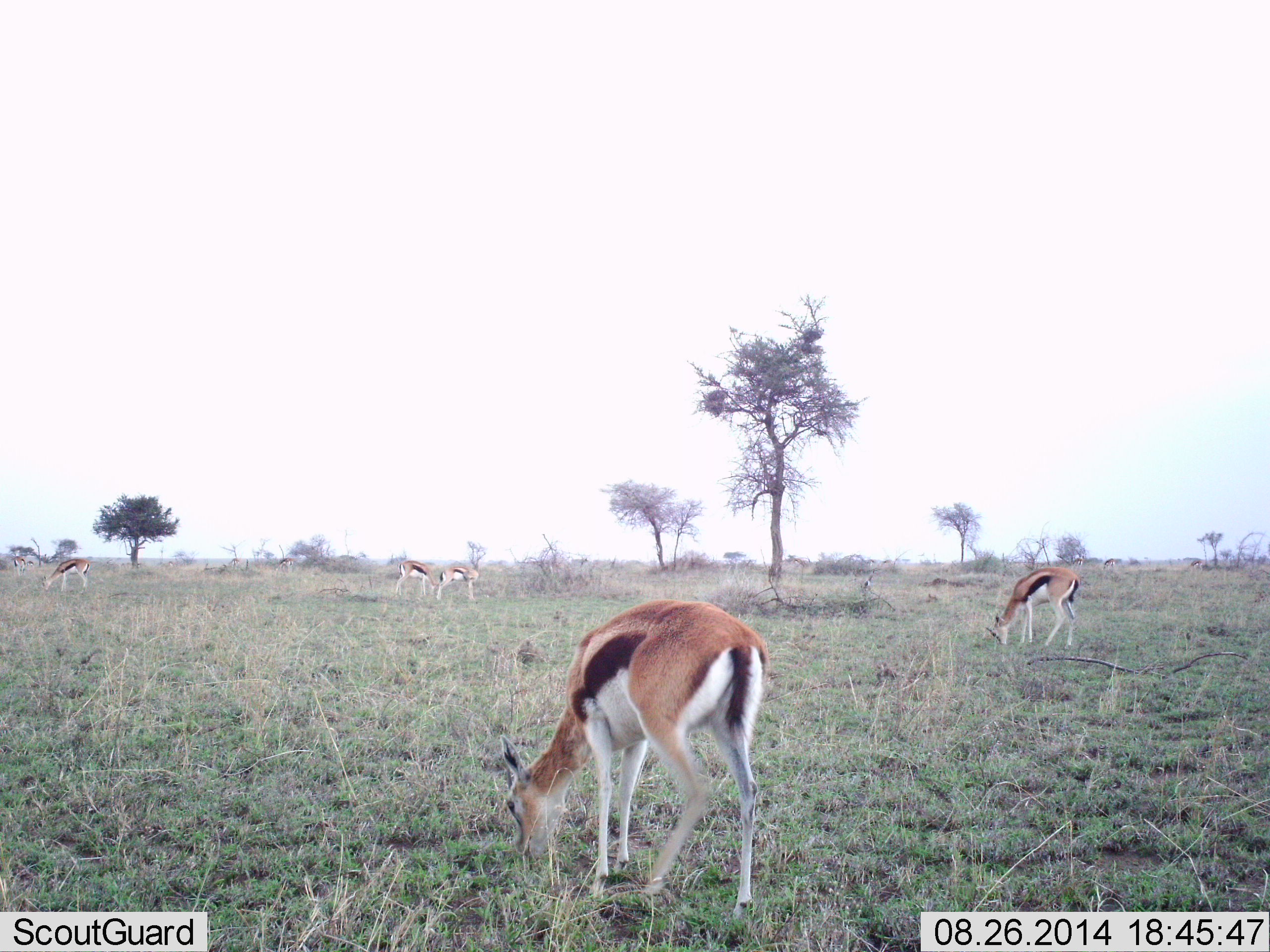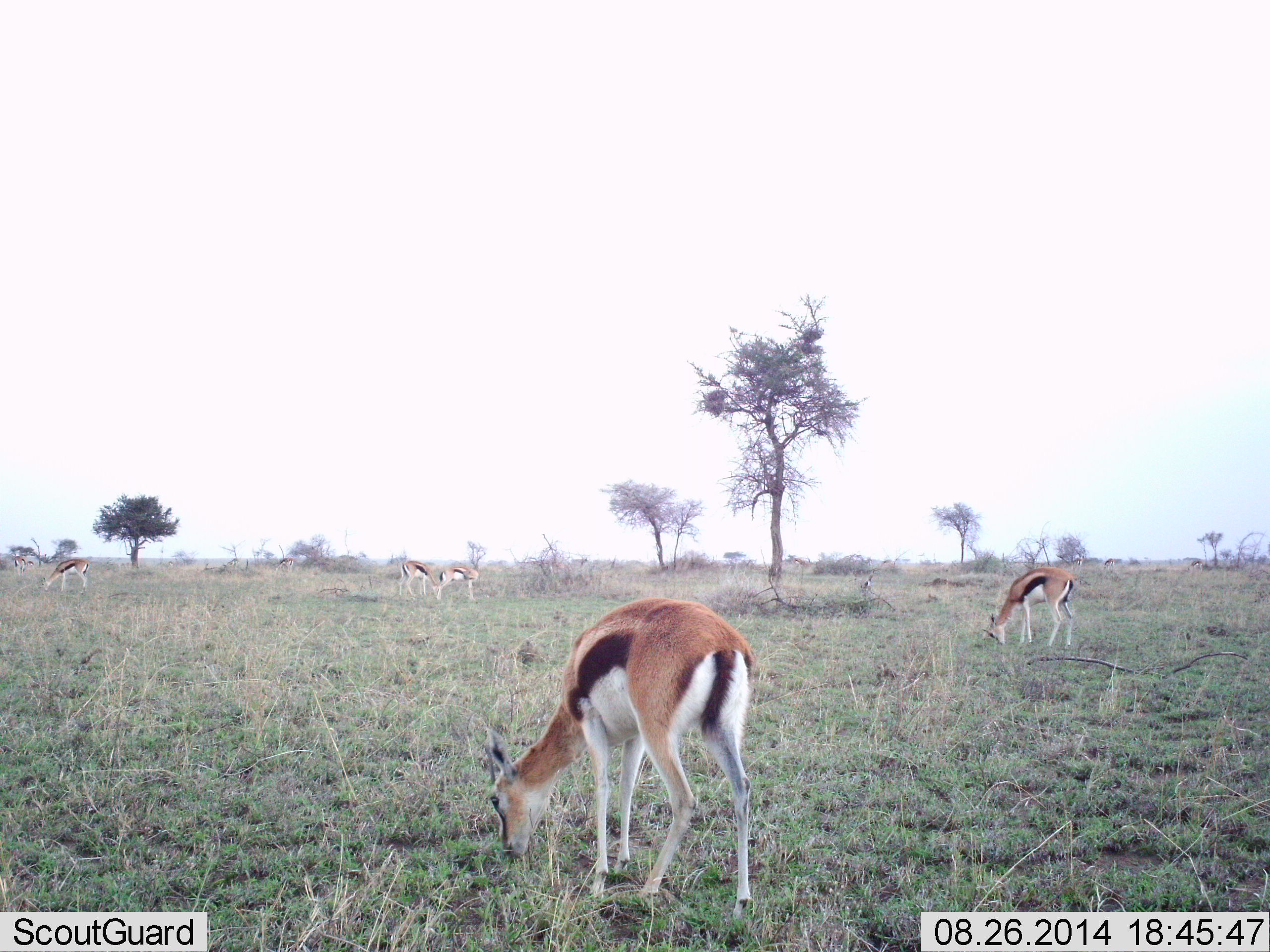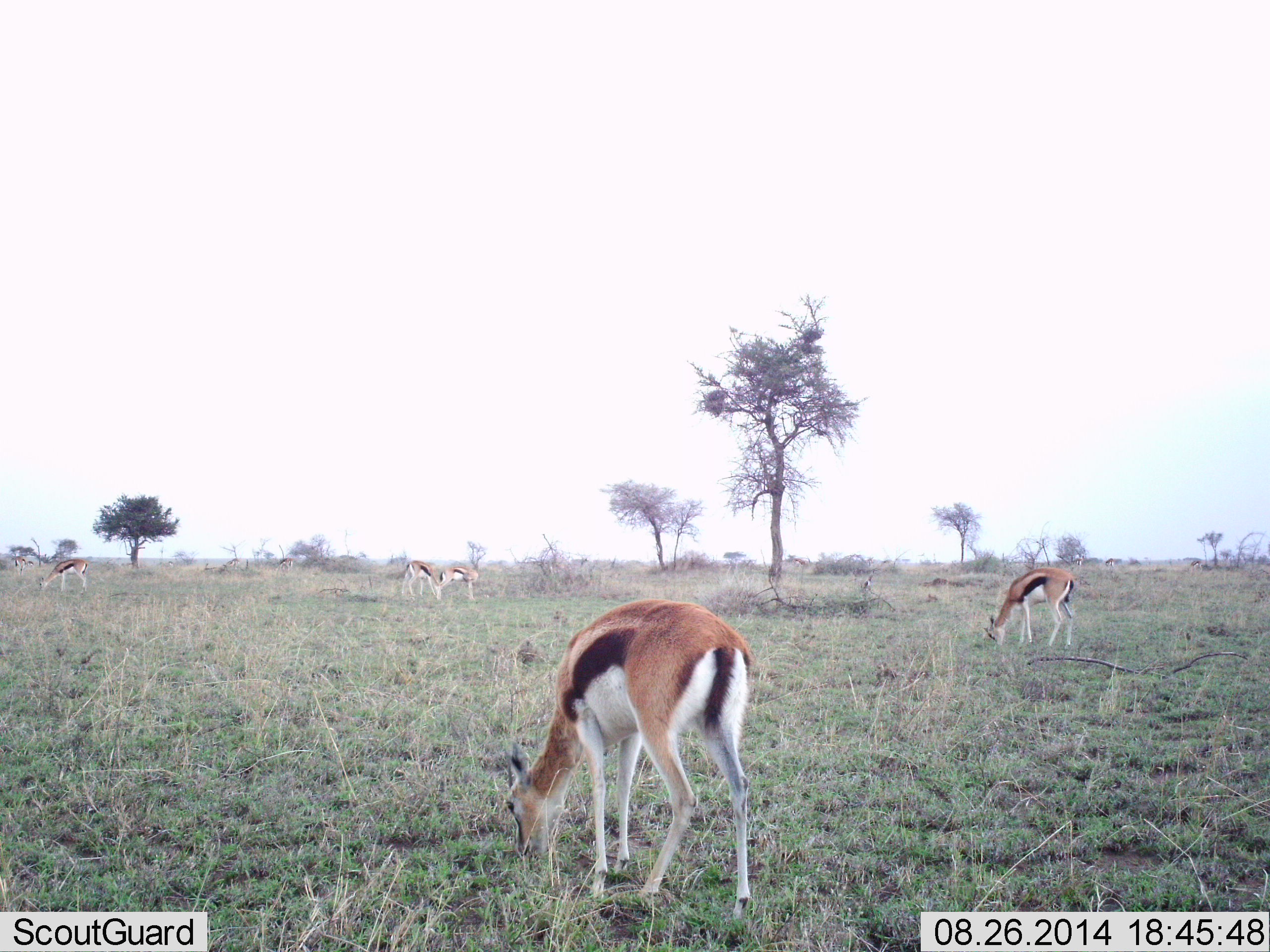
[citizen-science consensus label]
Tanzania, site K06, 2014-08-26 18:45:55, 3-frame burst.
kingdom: Animalia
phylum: Chordata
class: Mammalia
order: Artiodactyla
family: Bovidae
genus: Eudorcas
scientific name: Eudorcas thomsonii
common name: thomson's gazelle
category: gazellethomsons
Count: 5.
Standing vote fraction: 50%.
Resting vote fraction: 0%.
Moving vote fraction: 0%.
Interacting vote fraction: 0%.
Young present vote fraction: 0%.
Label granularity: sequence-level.